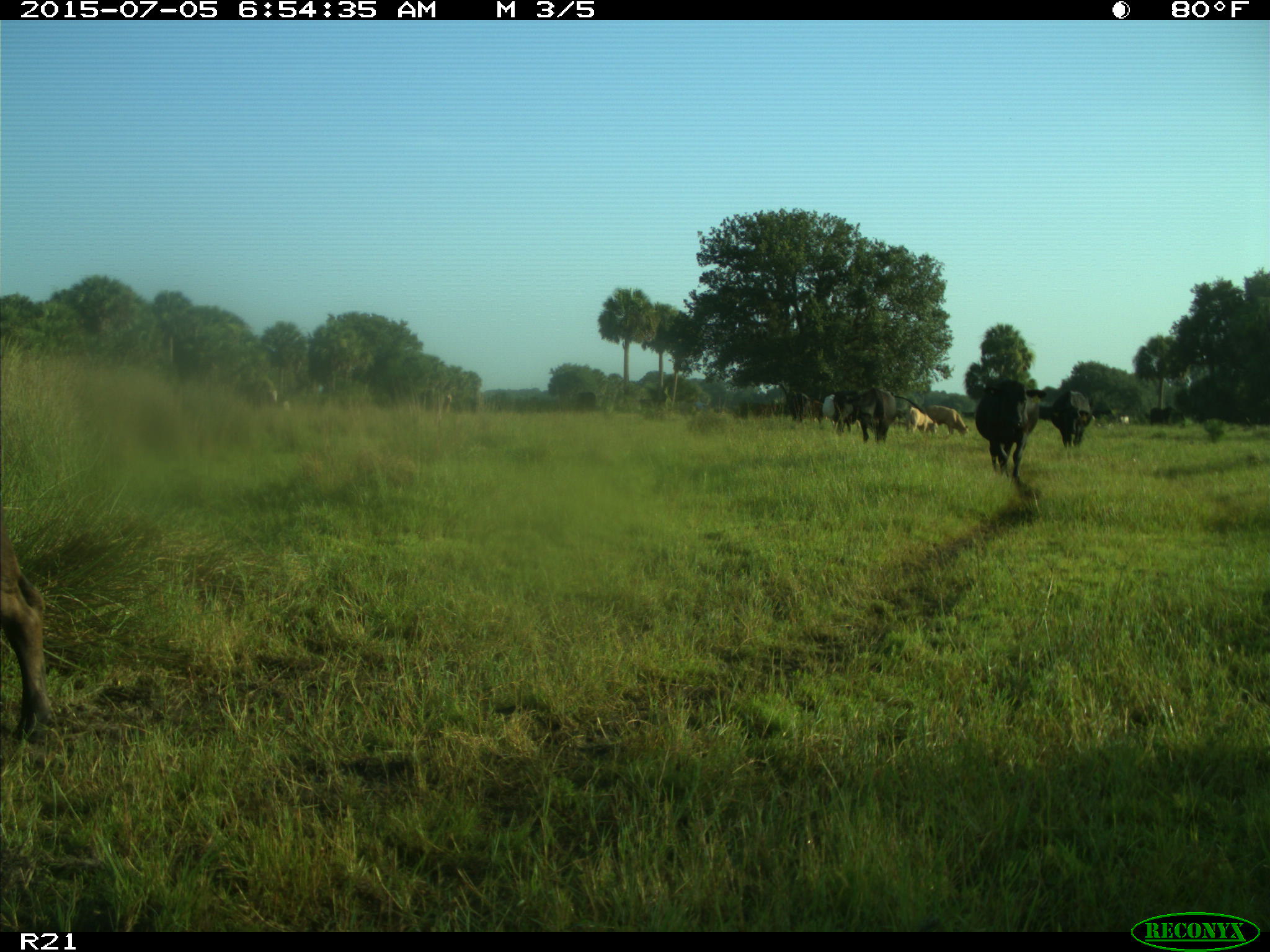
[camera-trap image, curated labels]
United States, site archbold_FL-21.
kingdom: Animalia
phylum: Chordata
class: Mammalia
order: Artiodactyla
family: Bovidae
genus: Bos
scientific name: Bos taurus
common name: domestic cow